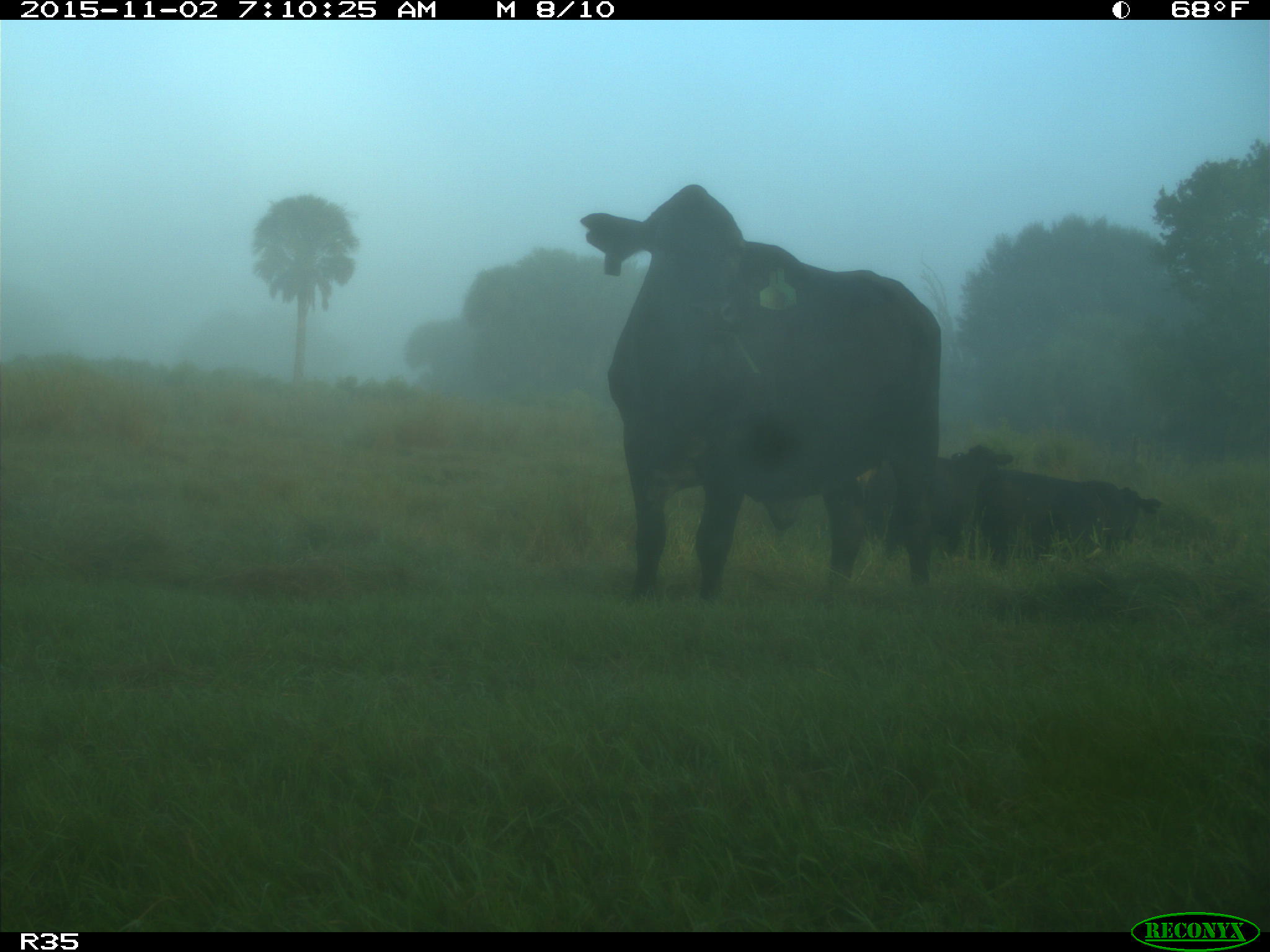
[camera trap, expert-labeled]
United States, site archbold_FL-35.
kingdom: Animalia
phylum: Chordata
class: Mammalia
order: Artiodactyla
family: Bovidae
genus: Bos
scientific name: Bos taurus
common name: domestic cow